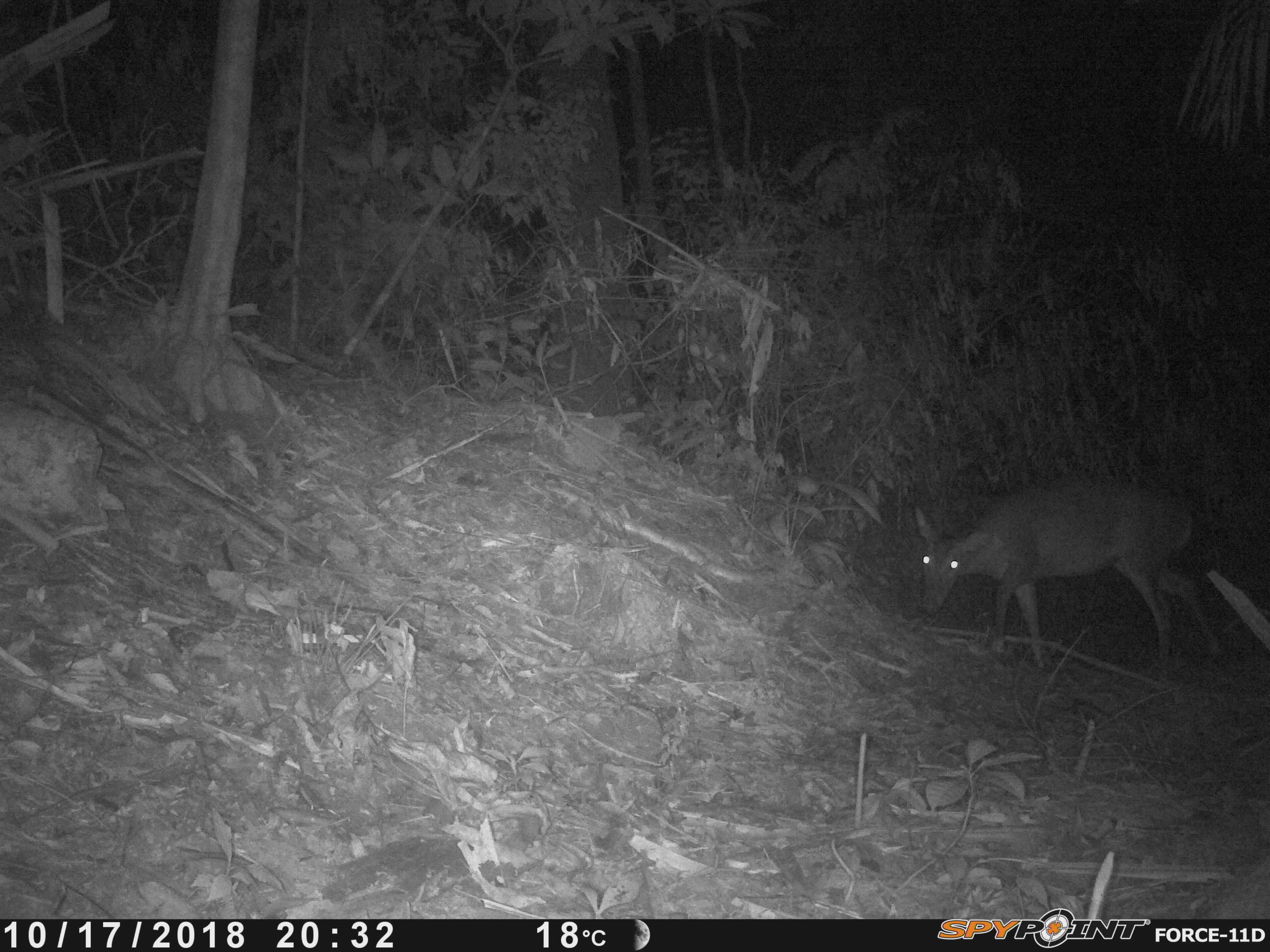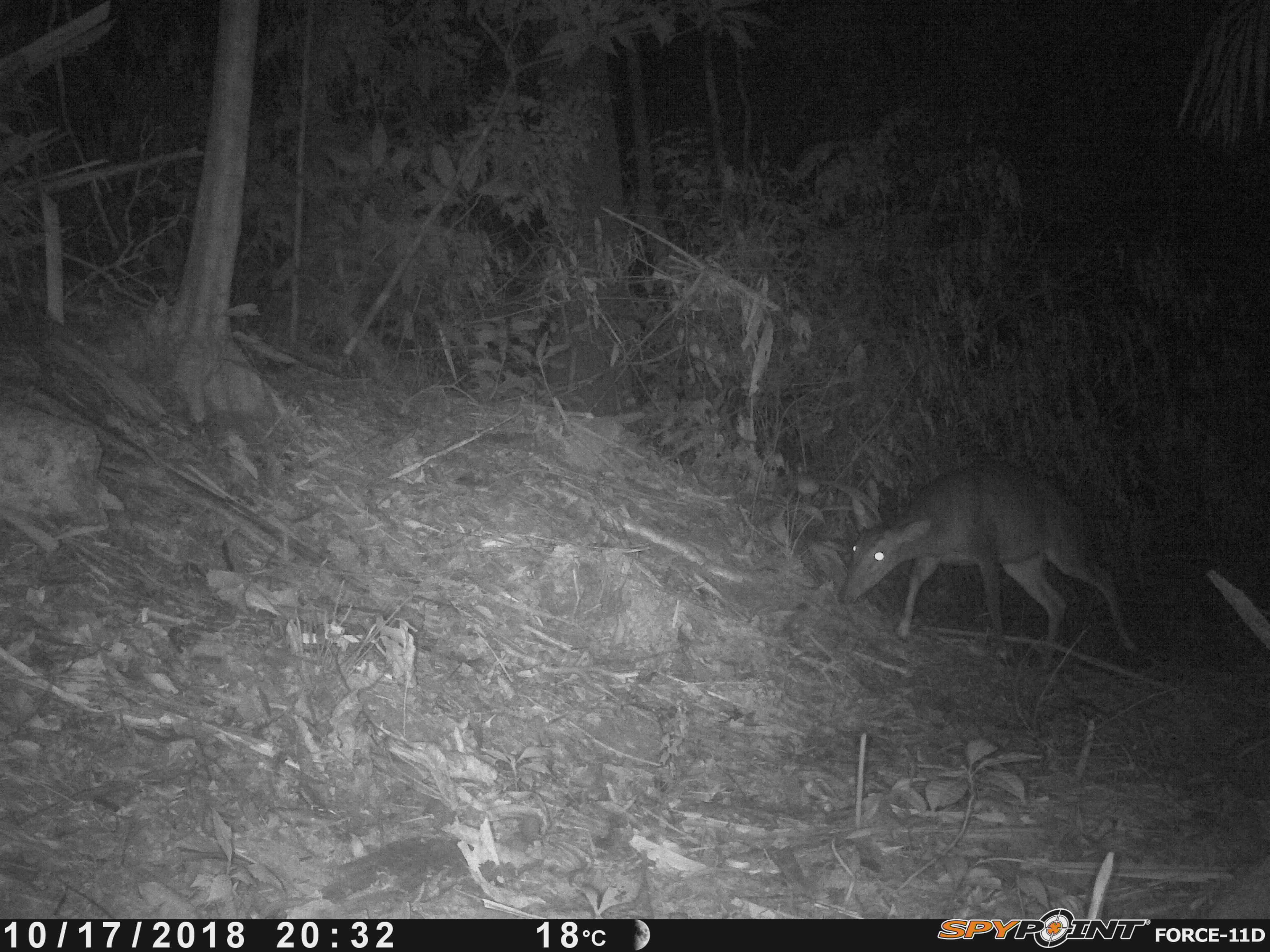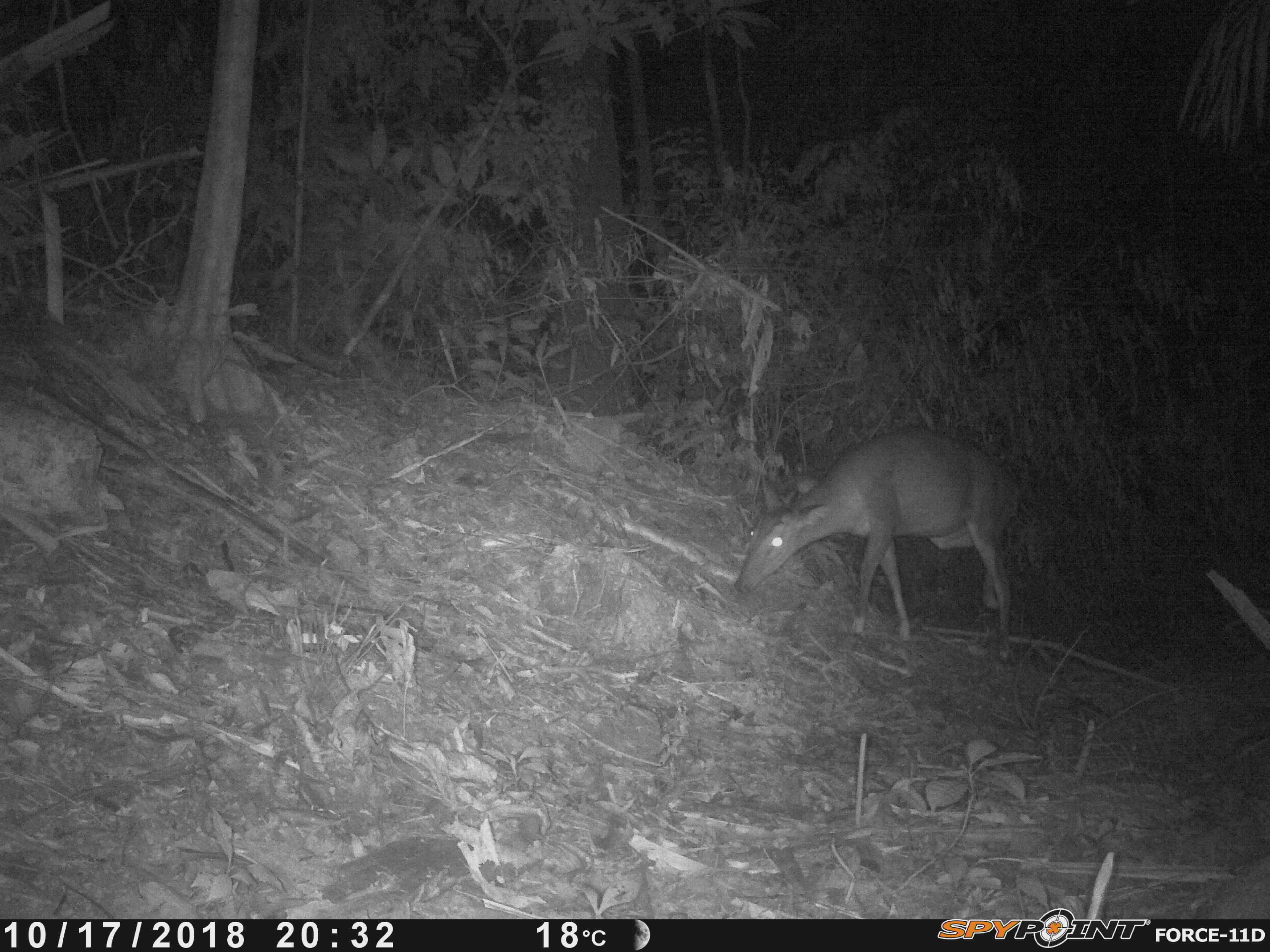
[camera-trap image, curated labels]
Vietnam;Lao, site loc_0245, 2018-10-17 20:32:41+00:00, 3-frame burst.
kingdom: Animalia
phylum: Chordata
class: Mammalia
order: Artiodactyla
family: Cervidae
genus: Muntiacus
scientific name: Muntiacus vuquangensis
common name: large-antlered muntjac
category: large antlered muntjac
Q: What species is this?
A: Large antlered muntjac (large-antlered muntjac) (Muntiacus vuquangensis).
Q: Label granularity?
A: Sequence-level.